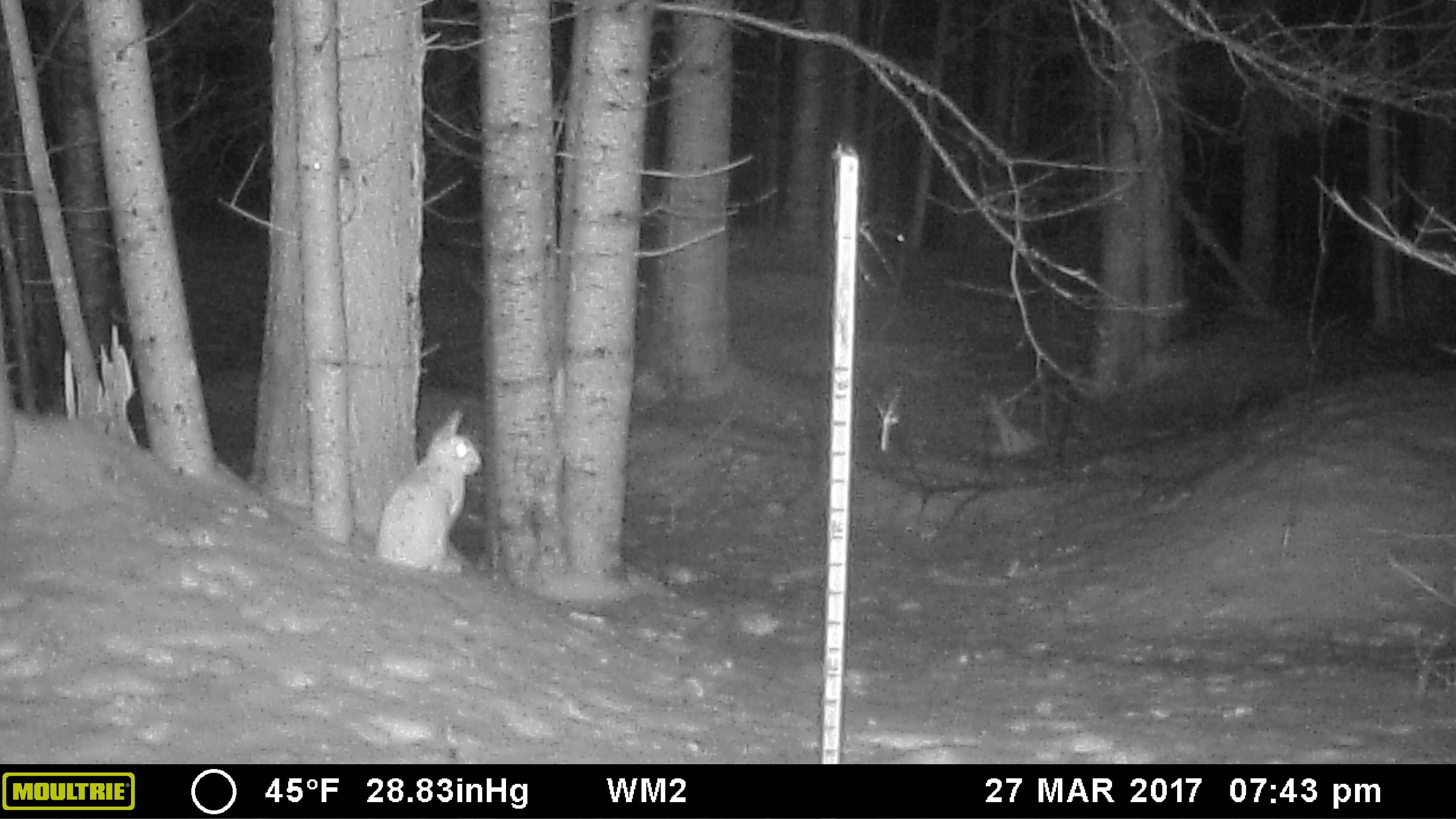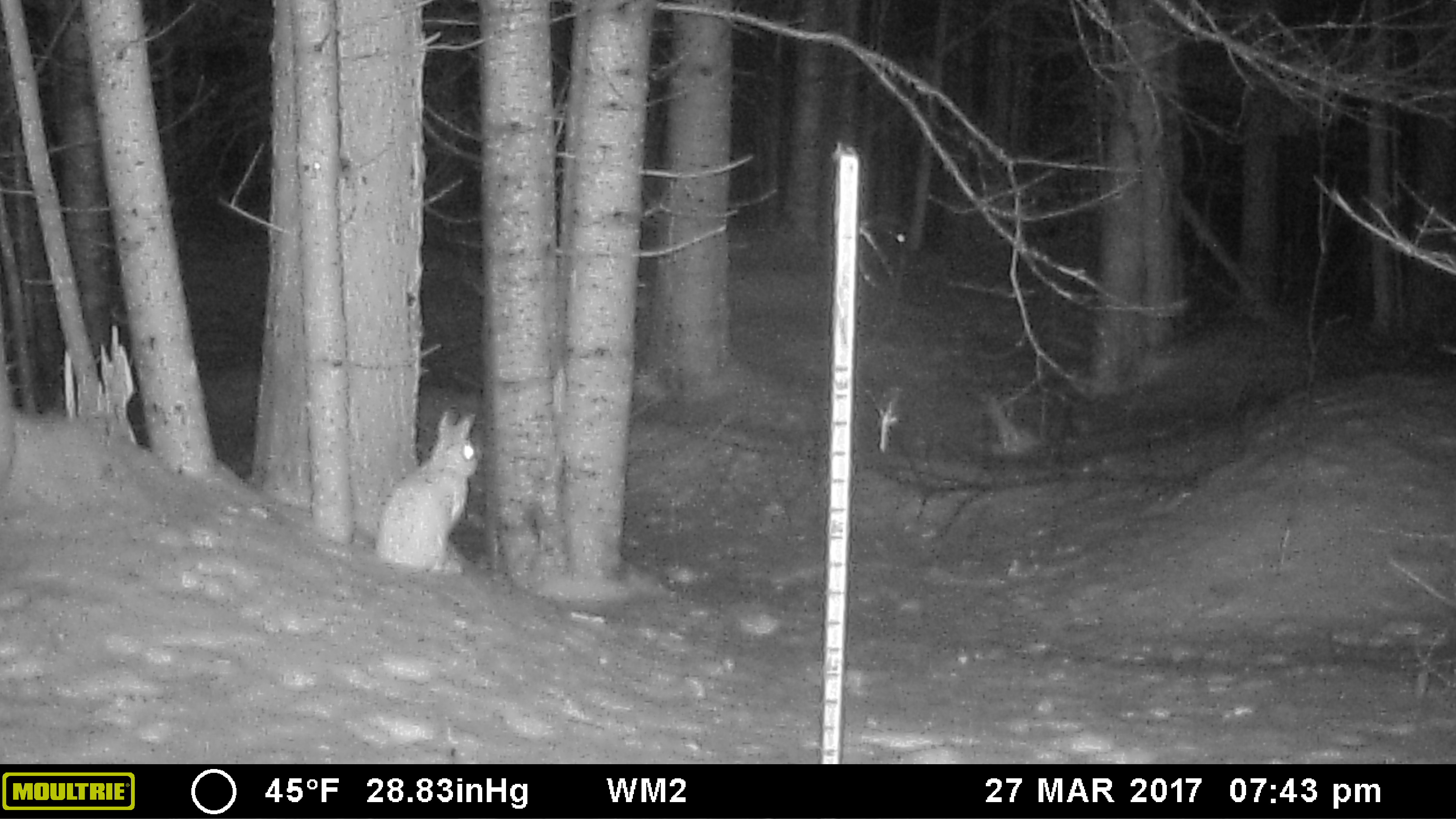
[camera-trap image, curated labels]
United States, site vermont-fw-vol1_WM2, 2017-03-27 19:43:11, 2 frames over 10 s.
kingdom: Animalia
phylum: Chordata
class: Mammalia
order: Lagomorpha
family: Leporidae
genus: Lepus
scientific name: Lepus americanus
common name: snowshoe hare